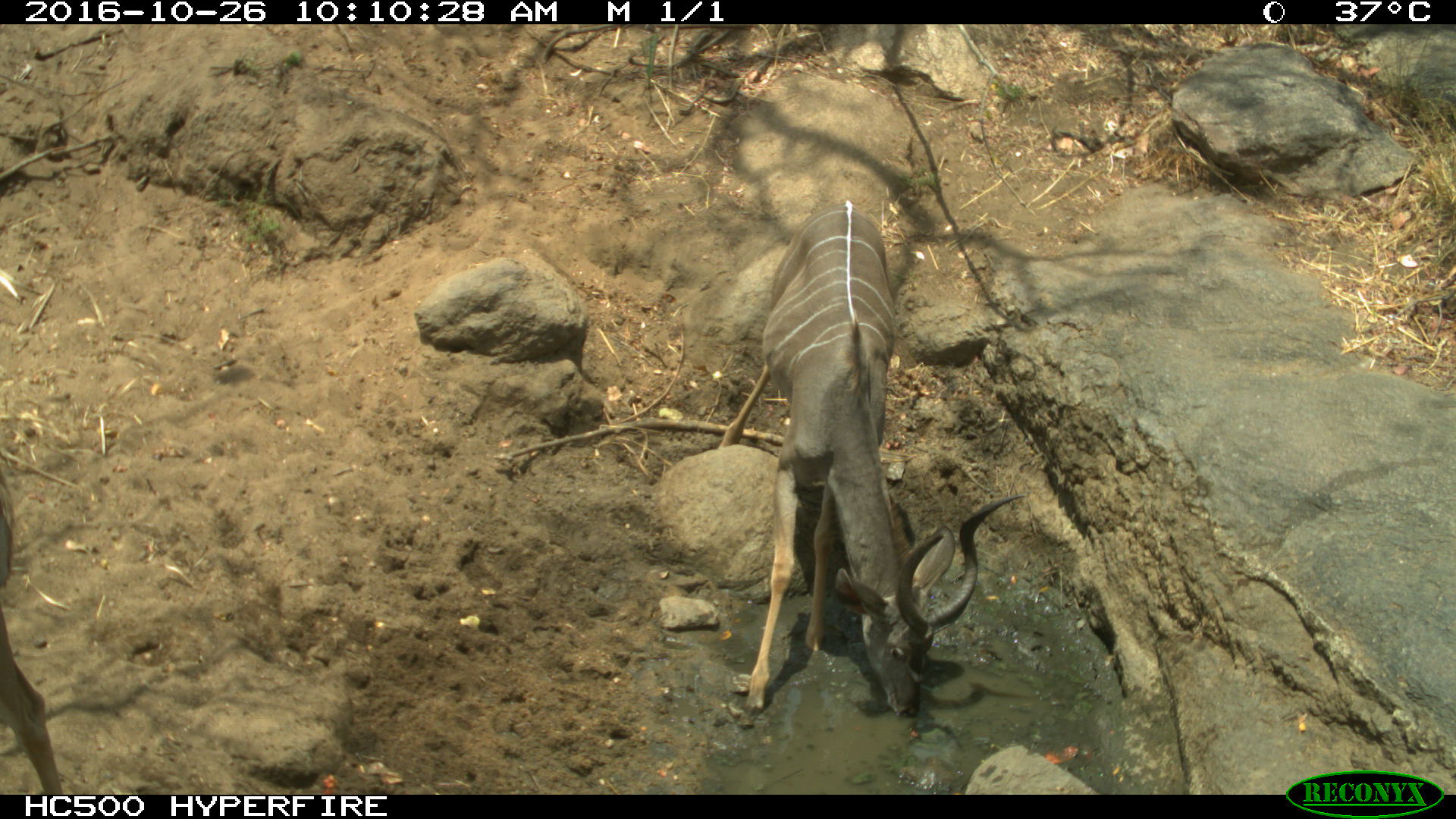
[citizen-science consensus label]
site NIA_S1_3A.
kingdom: Animalia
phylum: Chordata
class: Mammalia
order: Artiodactyla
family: Bovidae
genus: Tragelaphus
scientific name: Tragelaphus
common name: kudu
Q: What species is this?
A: Kudu (Tragelaphus).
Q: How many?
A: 1.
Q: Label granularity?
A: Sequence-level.